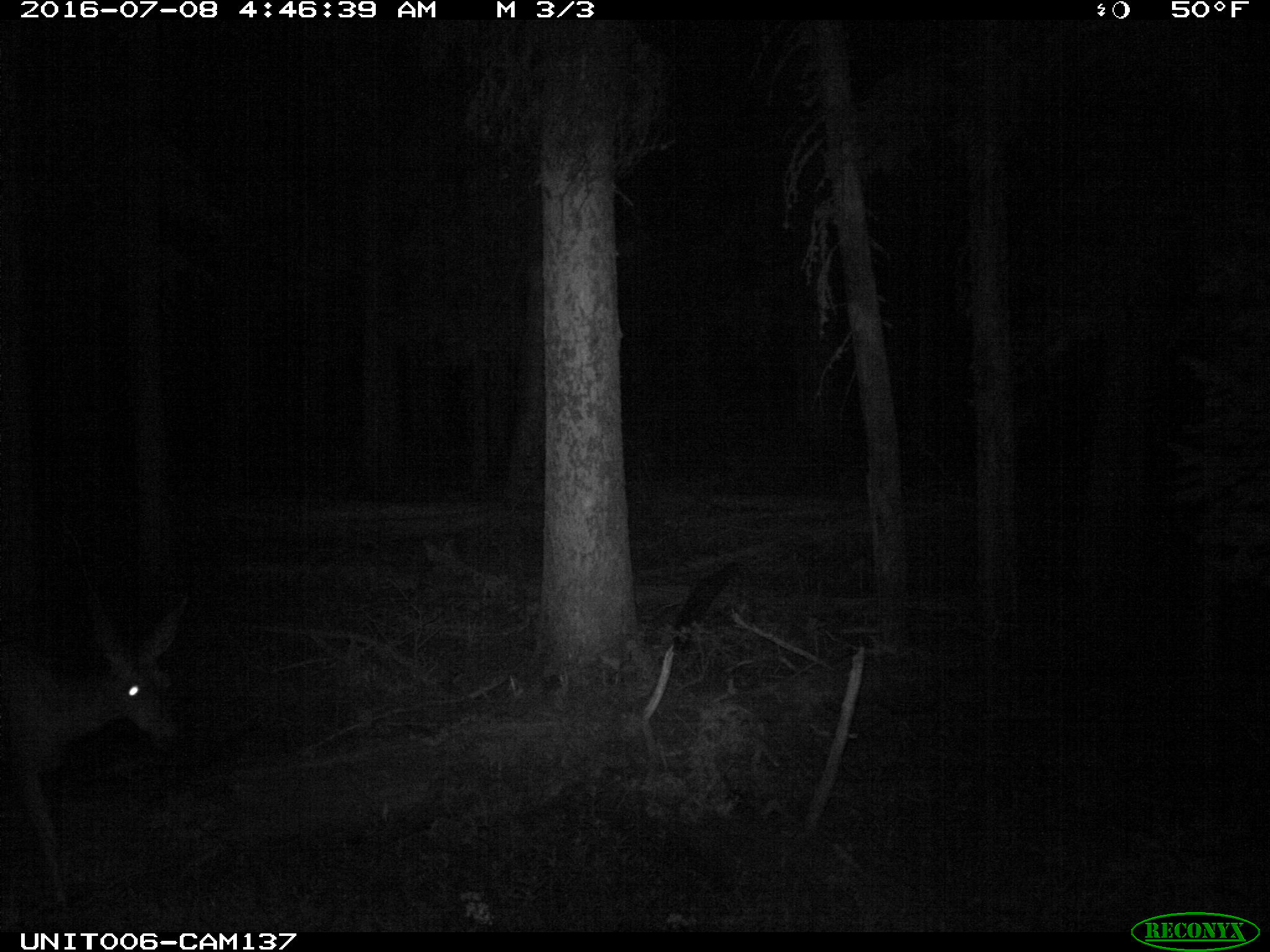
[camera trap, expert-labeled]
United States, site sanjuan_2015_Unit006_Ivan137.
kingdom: Animalia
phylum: Chordata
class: Mammalia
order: Artiodactyla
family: Cervidae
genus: Odocoileus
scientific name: Odocoileus hemionus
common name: mule deer